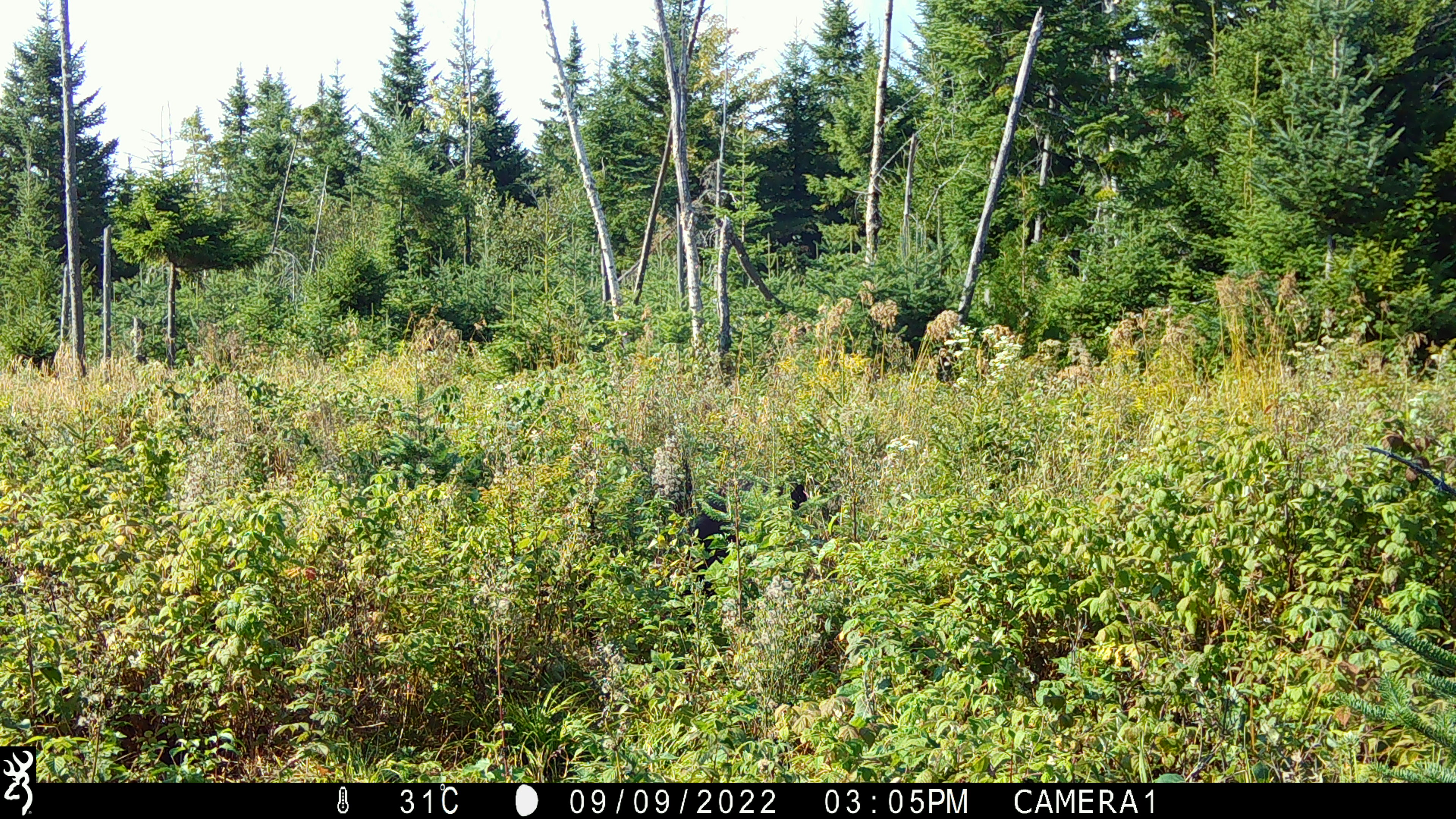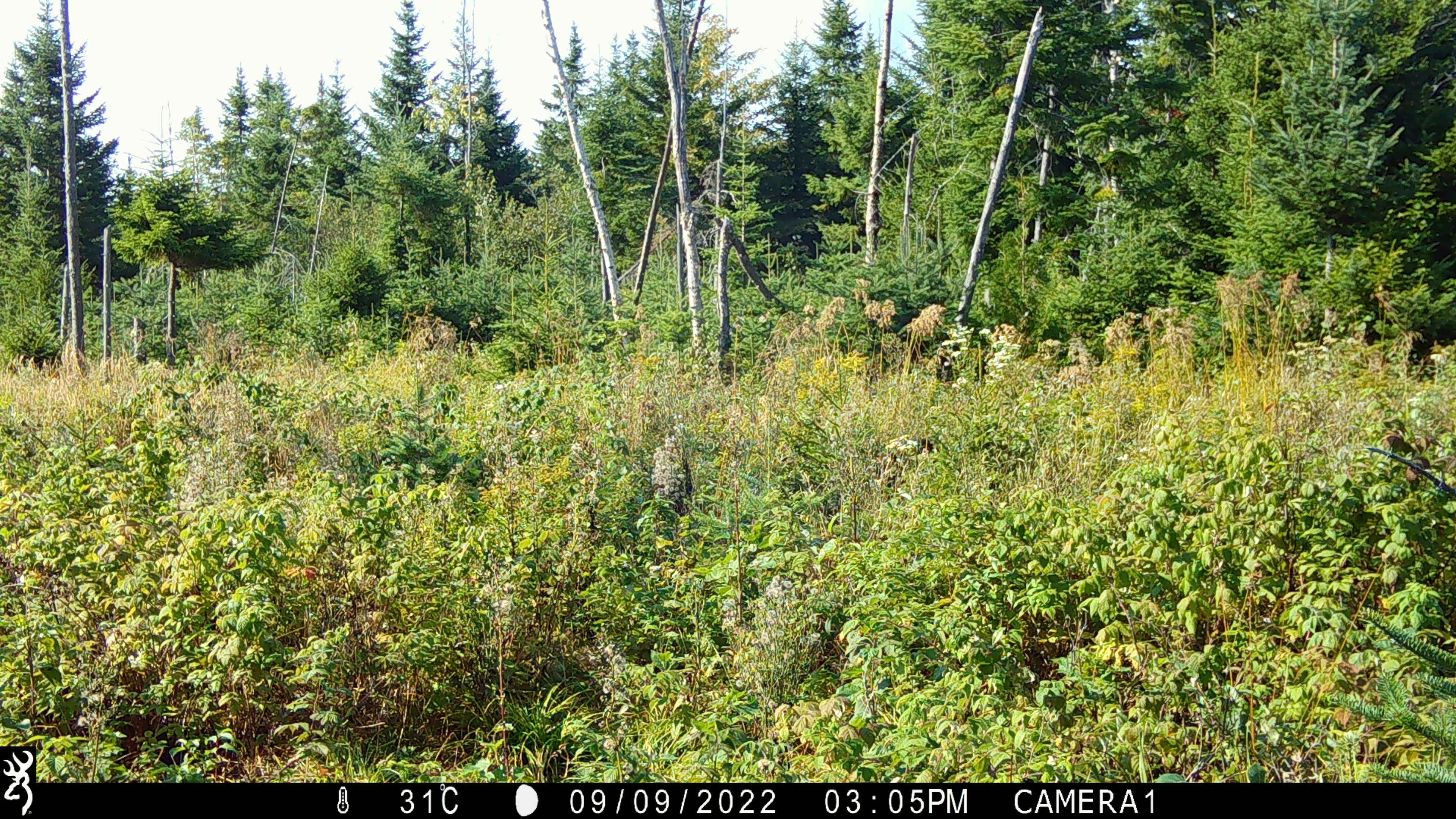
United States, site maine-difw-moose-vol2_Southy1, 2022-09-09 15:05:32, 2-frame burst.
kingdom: Animalia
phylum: Chordata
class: Mammalia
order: Carnivora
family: Ursidae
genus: Ursus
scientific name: Ursus americanus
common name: black bear